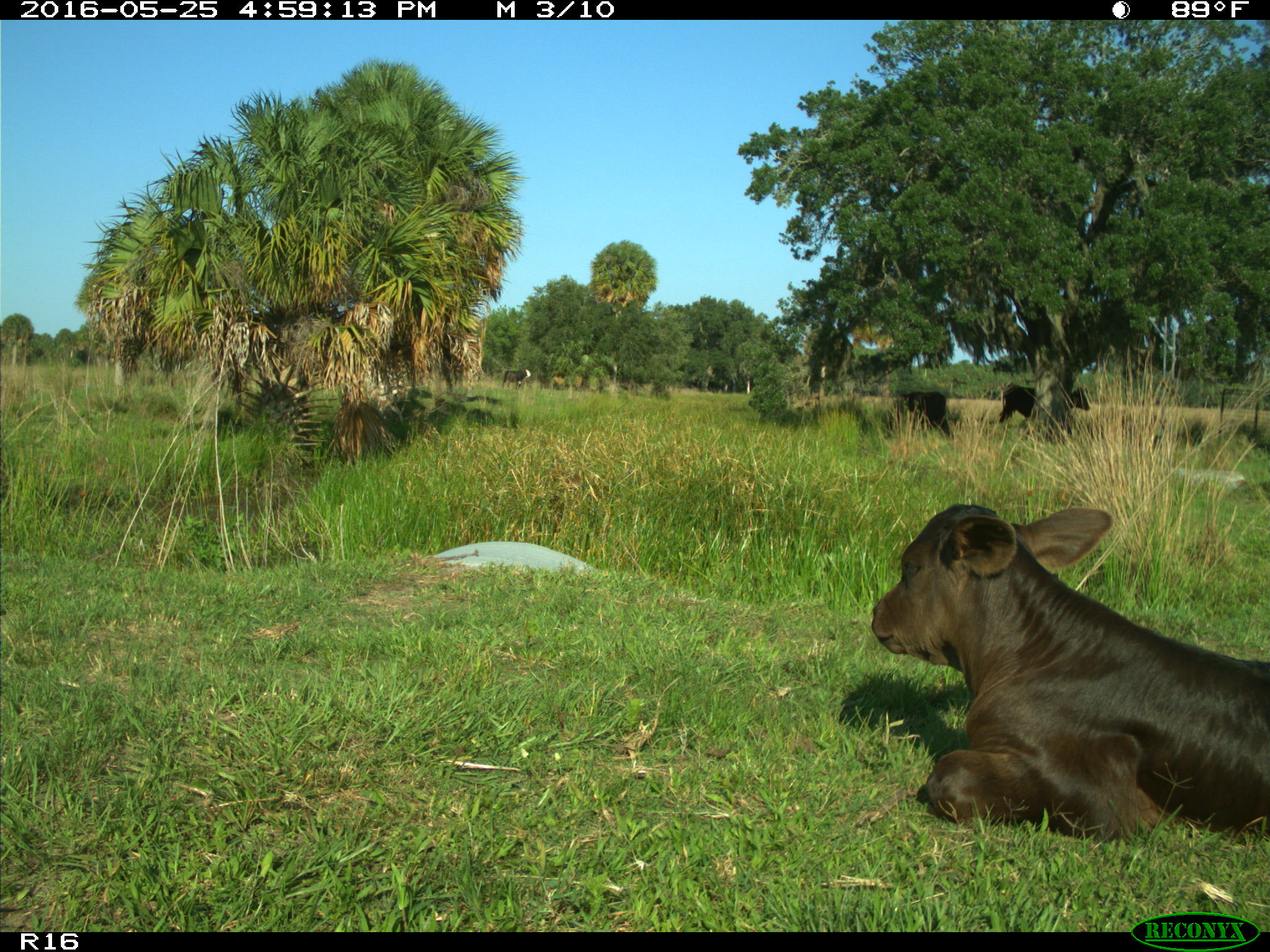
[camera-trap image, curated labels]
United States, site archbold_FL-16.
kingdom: Animalia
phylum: Chordata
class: Mammalia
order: Artiodactyla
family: Bovidae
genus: Bos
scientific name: Bos taurus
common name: domestic cow